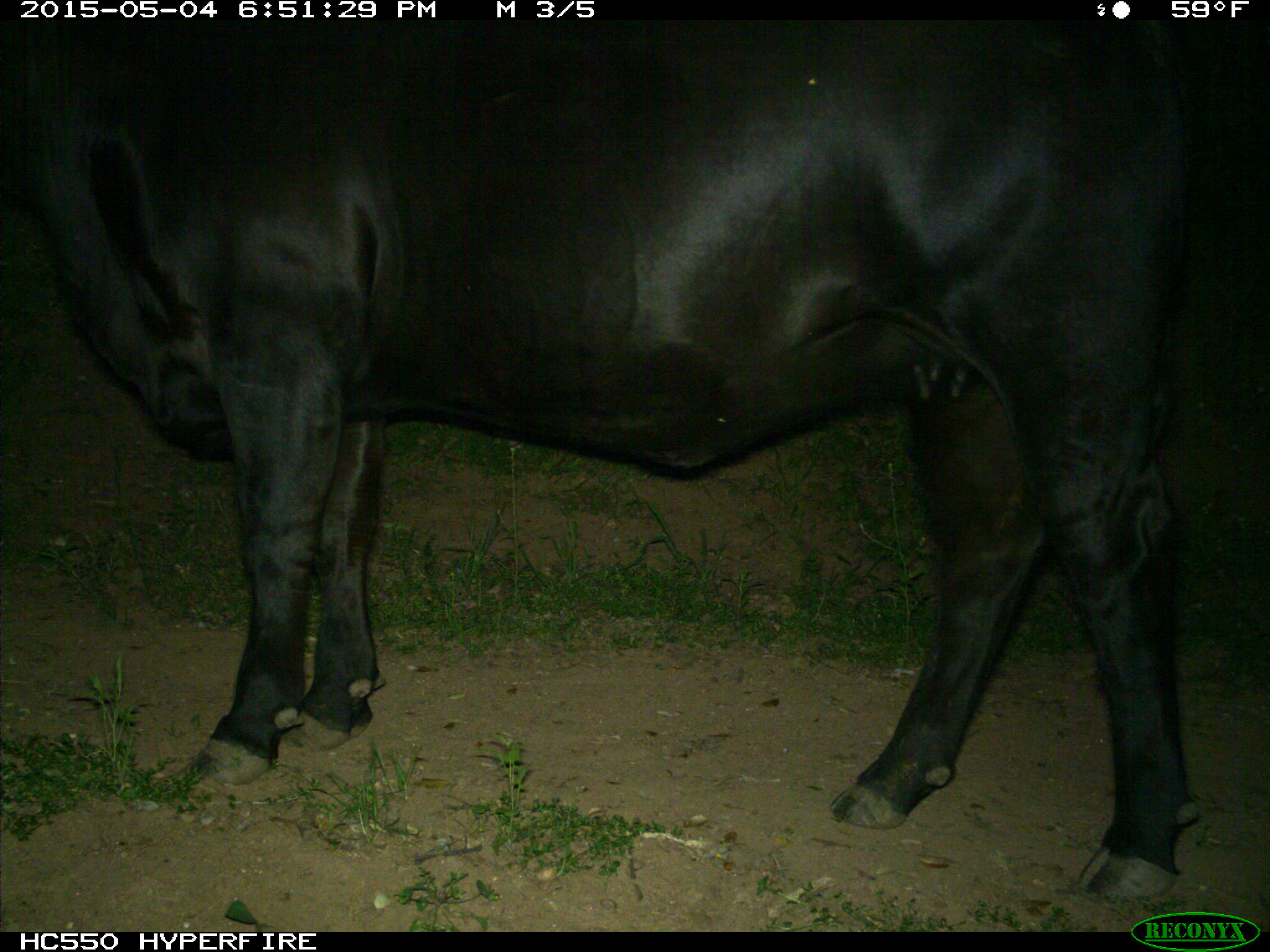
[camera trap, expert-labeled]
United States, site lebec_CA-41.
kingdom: Animalia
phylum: Chordata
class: Mammalia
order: Artiodactyla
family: Bovidae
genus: Bos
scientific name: Bos taurus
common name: domestic cow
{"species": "Bos taurus (domestic cow)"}